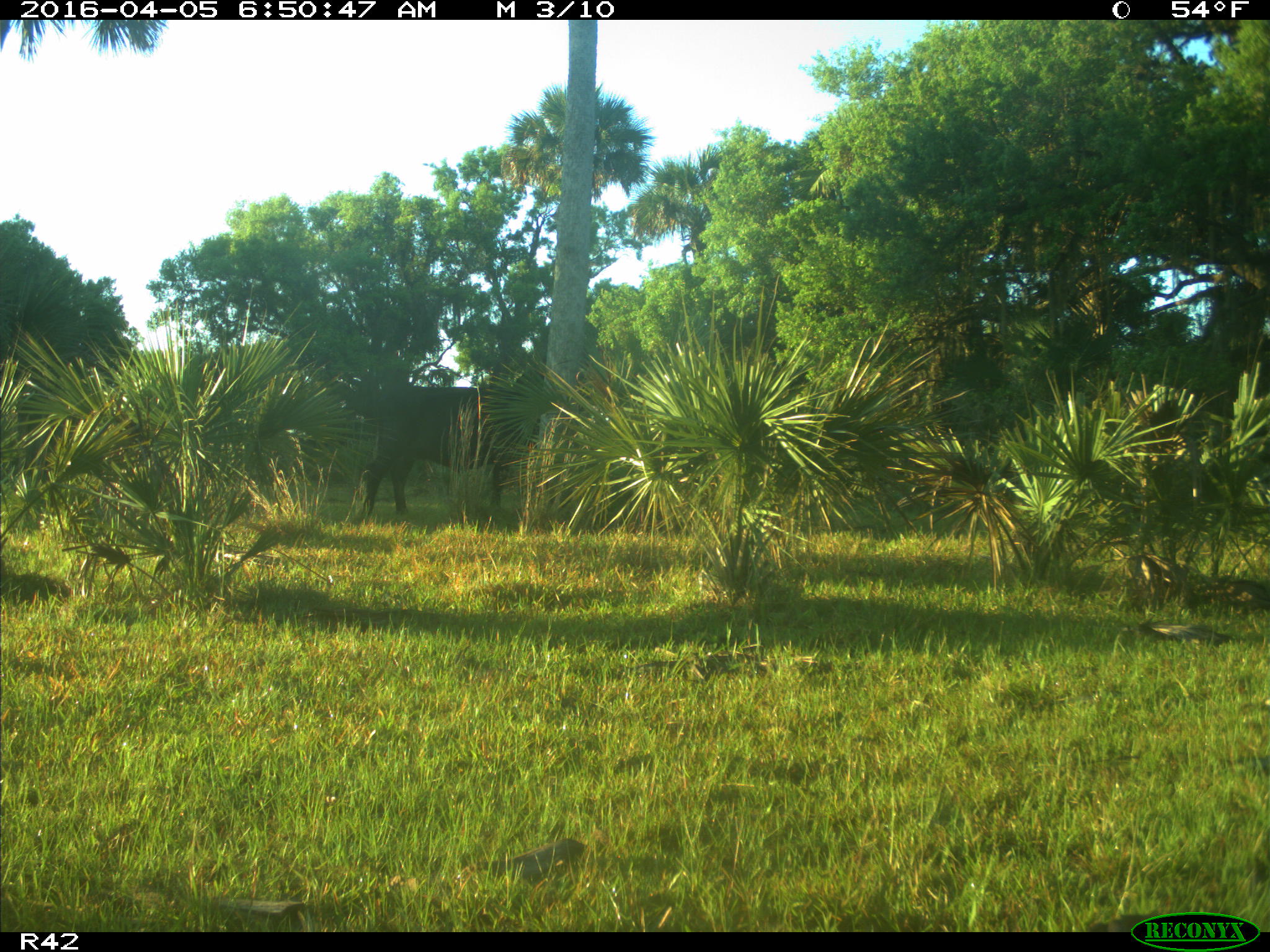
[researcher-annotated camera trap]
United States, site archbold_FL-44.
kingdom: Animalia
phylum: Chordata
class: Mammalia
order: Artiodactyla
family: Bovidae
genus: Bos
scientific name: Bos taurus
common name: domestic cow